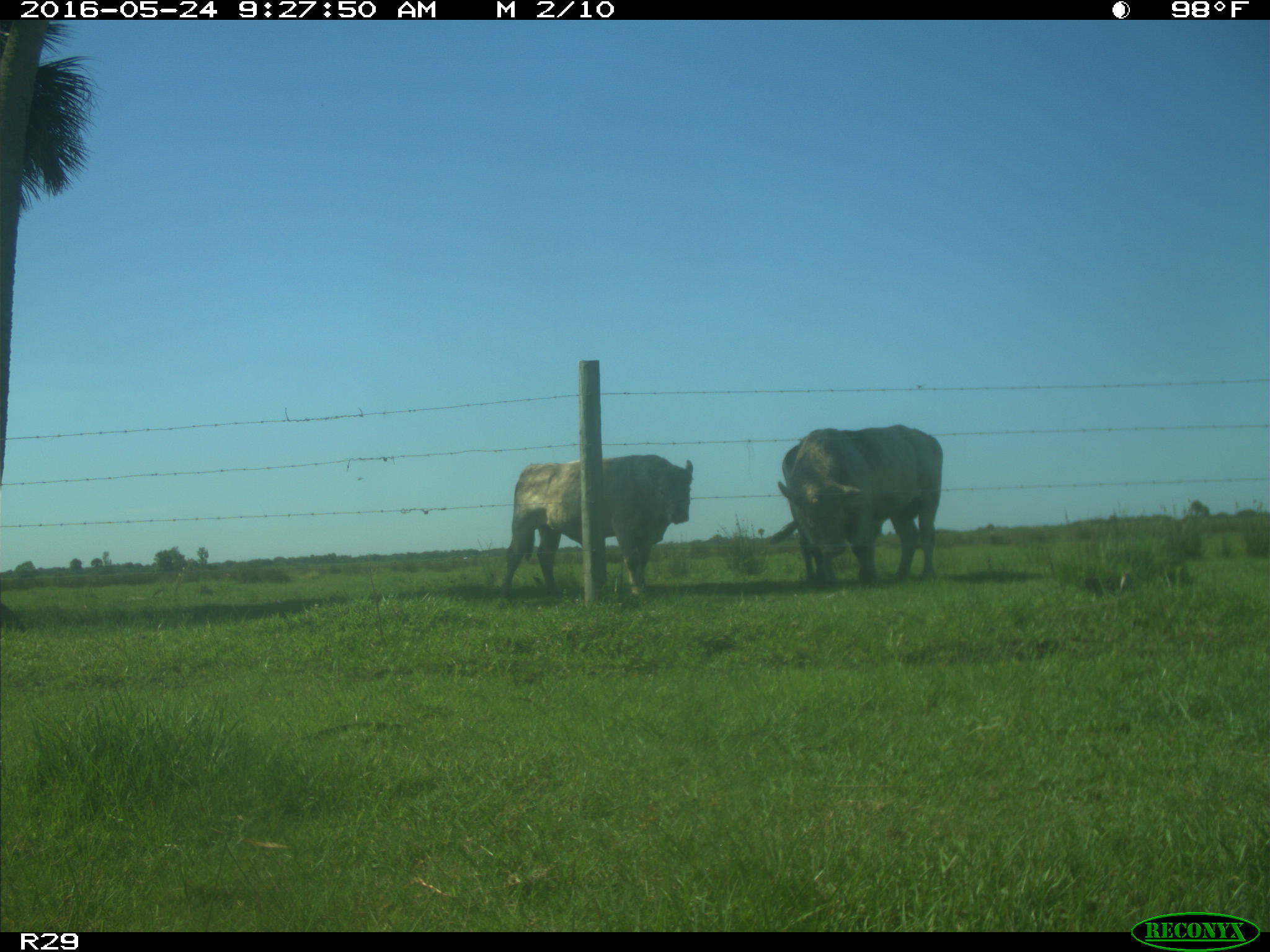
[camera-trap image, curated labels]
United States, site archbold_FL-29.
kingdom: Animalia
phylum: Chordata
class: Mammalia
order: Artiodactyla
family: Bovidae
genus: Bos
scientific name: Bos taurus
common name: domestic cow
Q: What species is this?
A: Bos taurus (domestic cow).